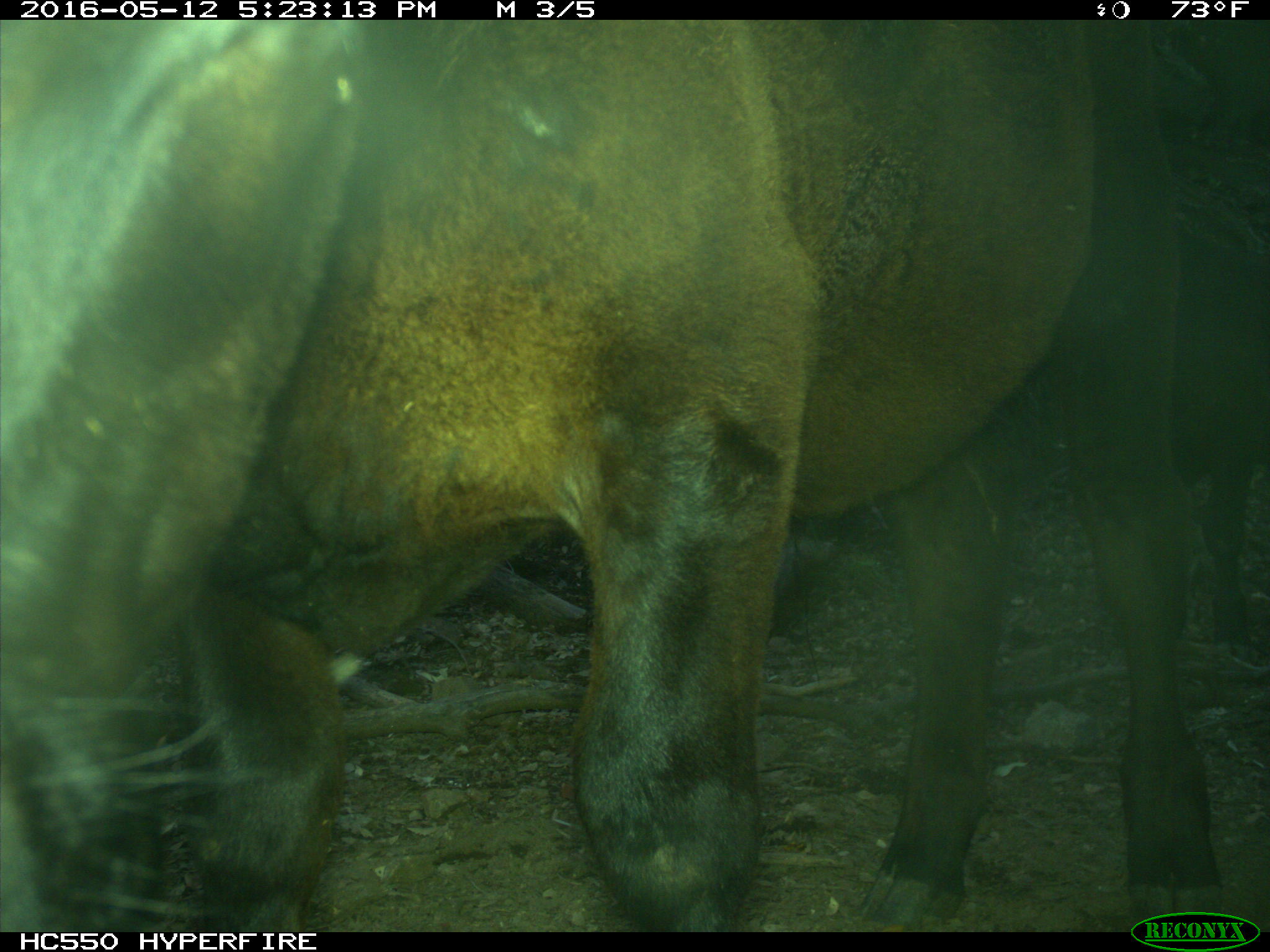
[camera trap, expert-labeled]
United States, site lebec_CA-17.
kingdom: Animalia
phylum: Chordata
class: Mammalia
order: Artiodactyla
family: Bovidae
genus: Bos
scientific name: Bos taurus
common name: domestic cow